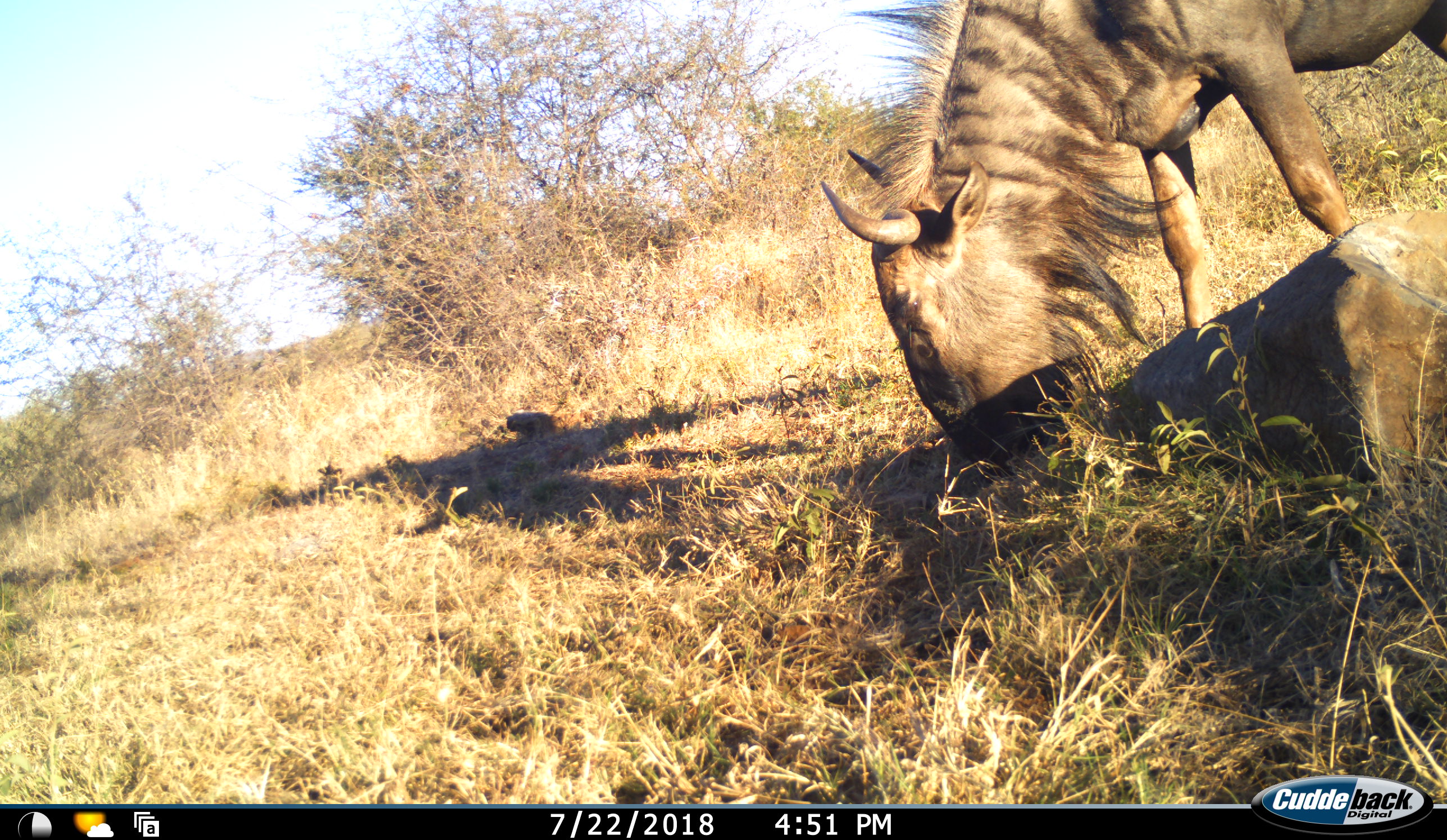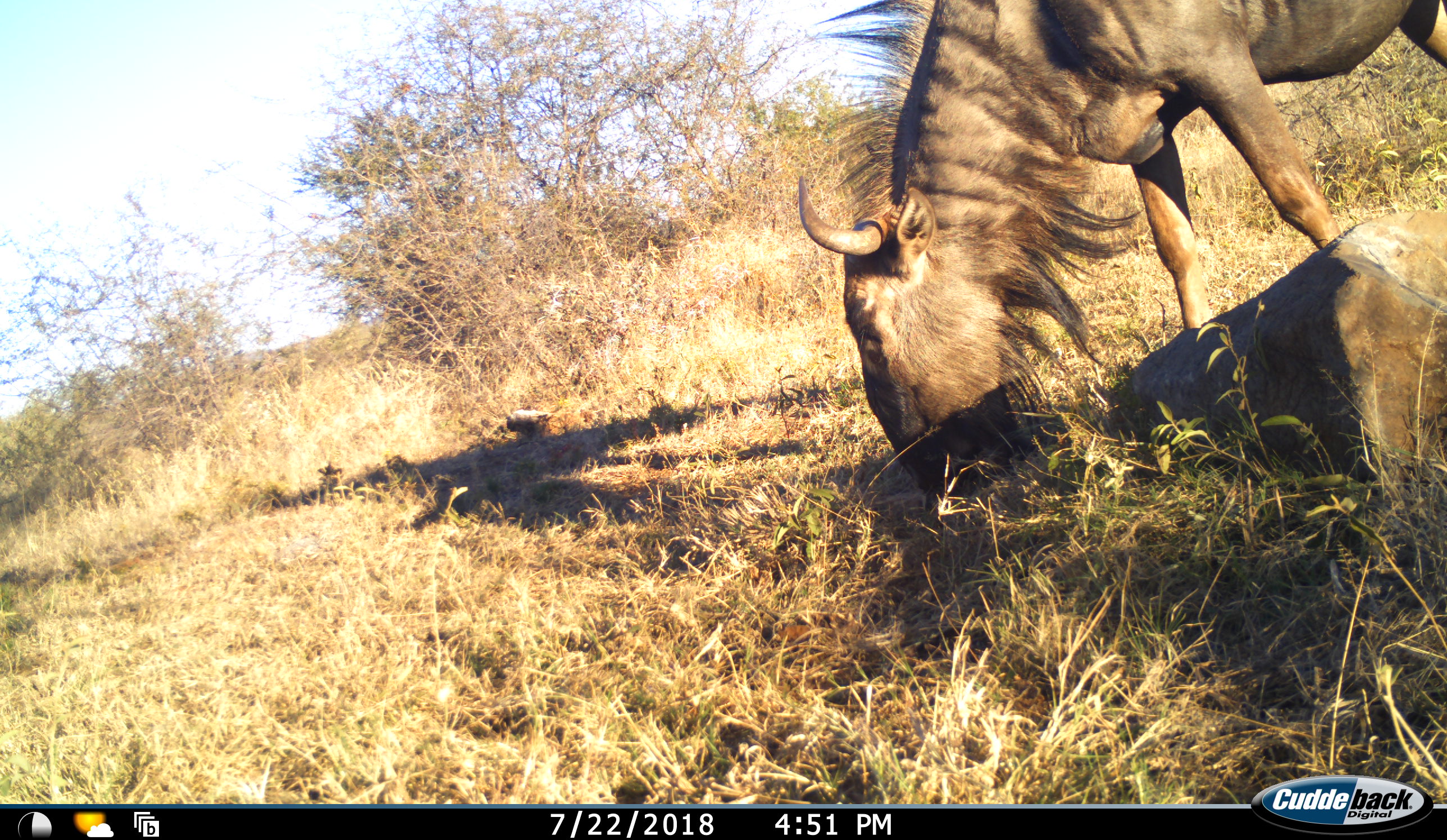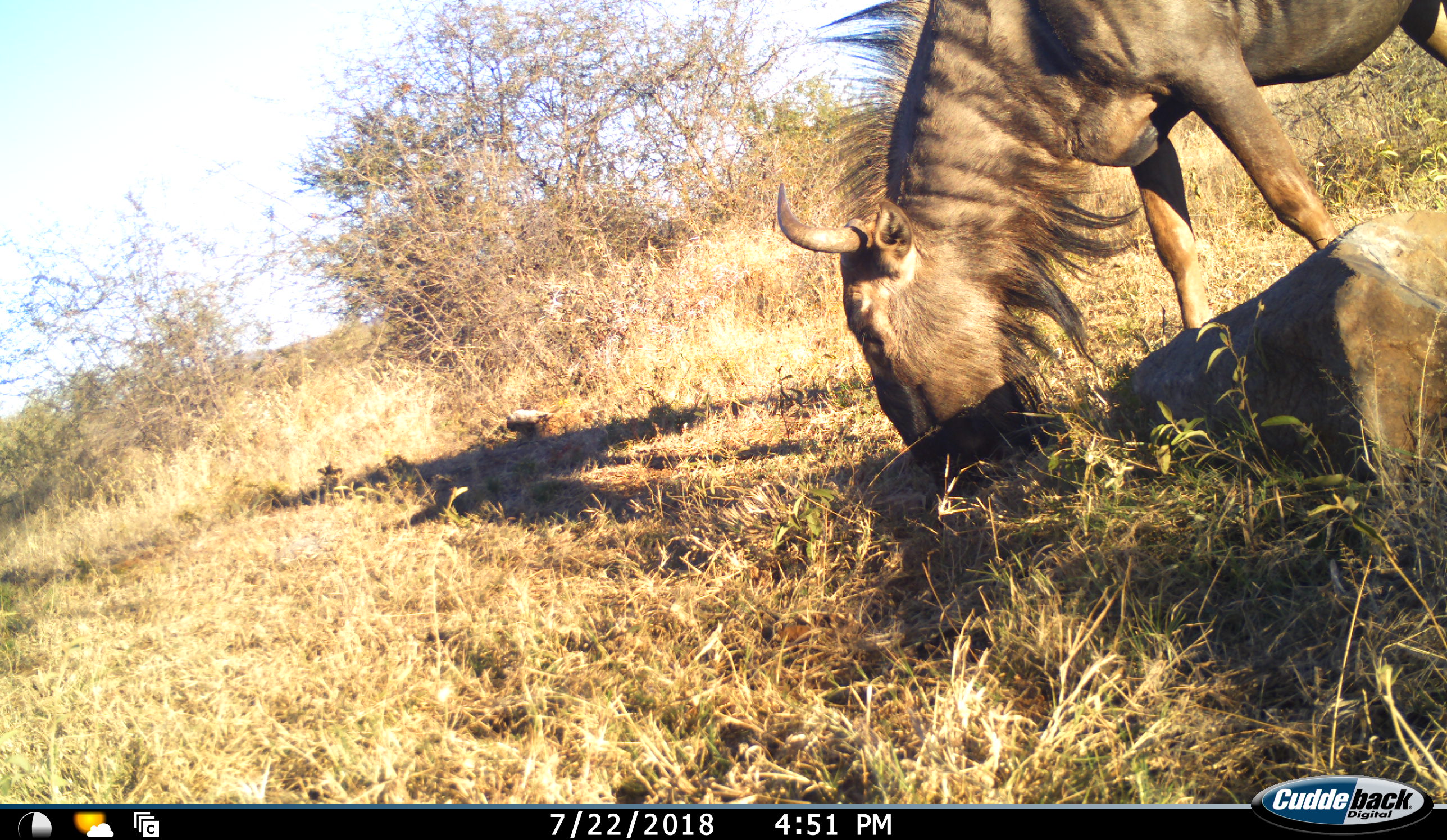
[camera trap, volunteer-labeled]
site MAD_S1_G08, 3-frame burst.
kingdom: Animalia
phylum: Chordata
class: Mammalia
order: Artiodactyla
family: Bovidae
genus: Connochaetes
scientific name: Connochaetes taurinus taurinus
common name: blue wildebeest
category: wildebeestblue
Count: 1.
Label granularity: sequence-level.